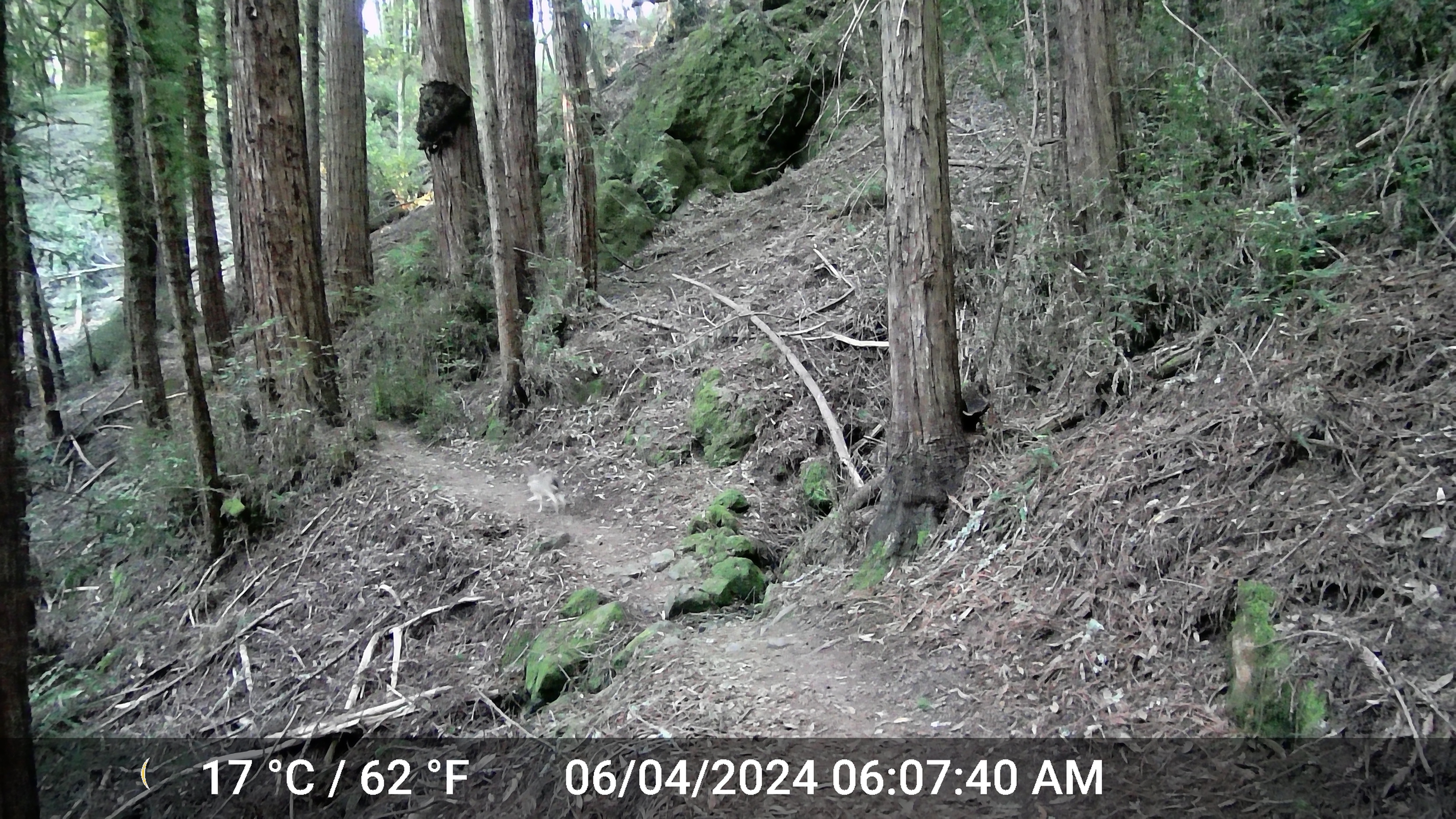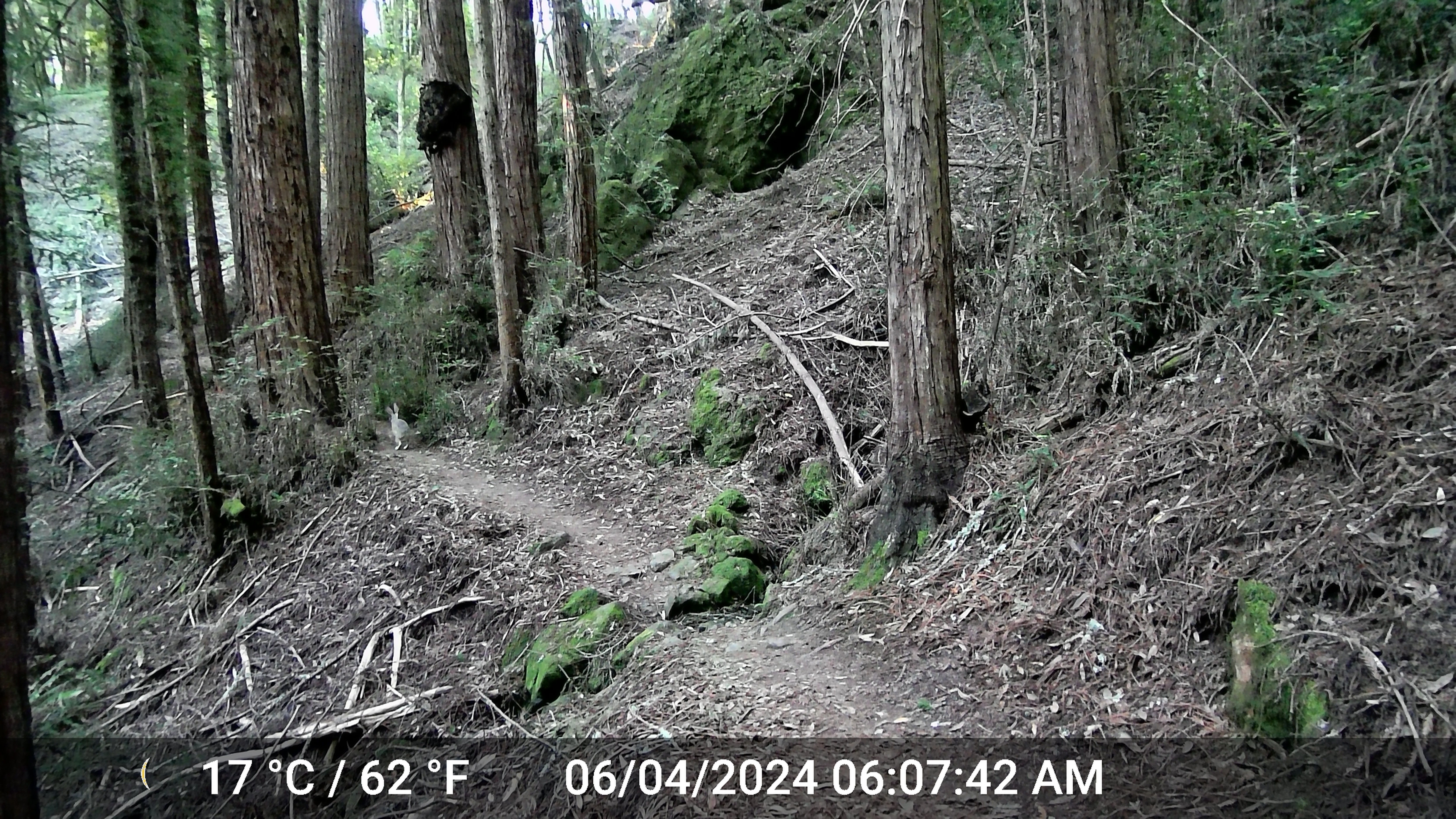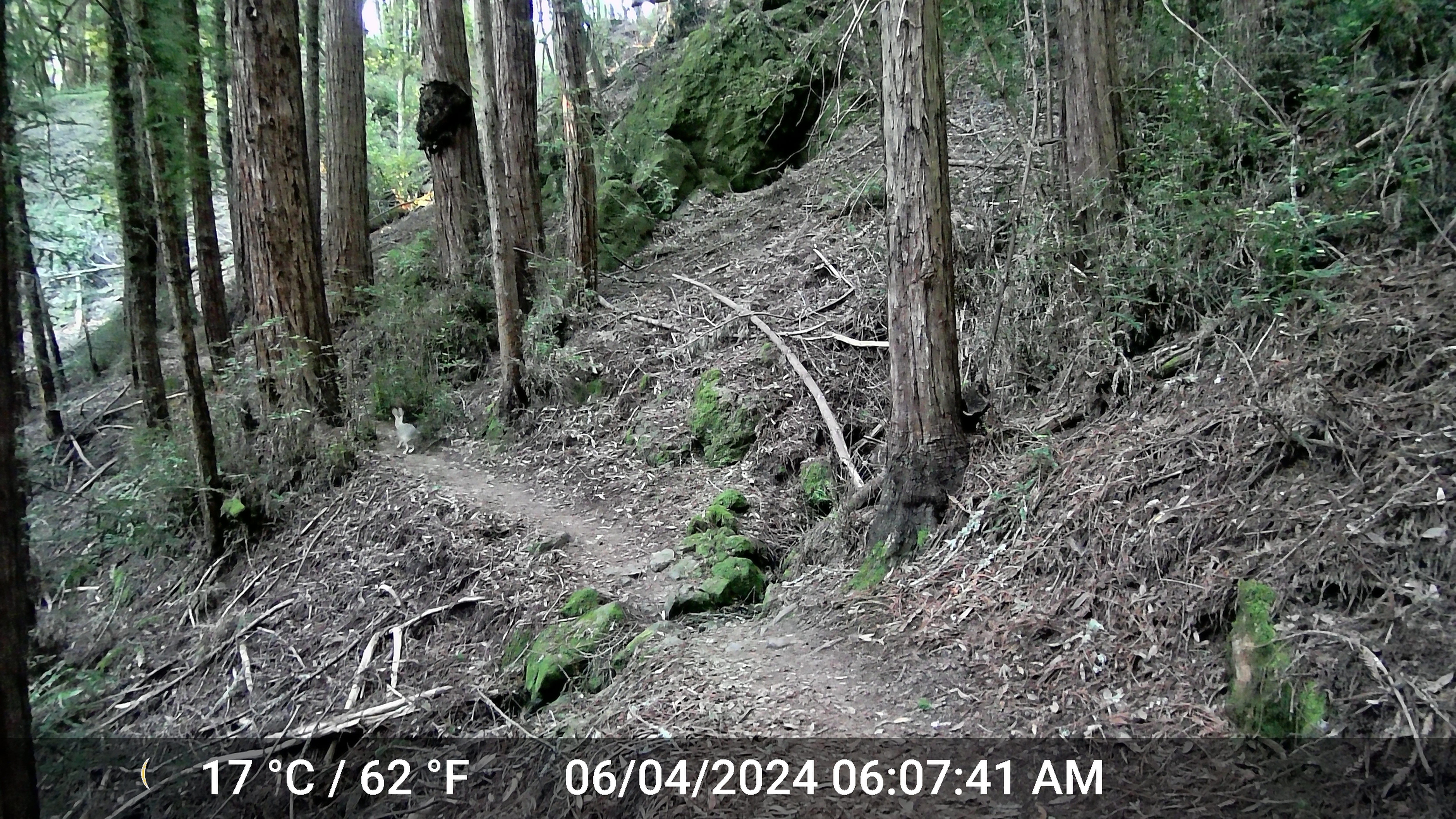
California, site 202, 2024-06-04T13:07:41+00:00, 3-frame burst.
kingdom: Animalia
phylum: Chordata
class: Mammalia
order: Lagomorpha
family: Leporidae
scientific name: Leporidae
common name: rabbit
Rabbit (Leporidae).